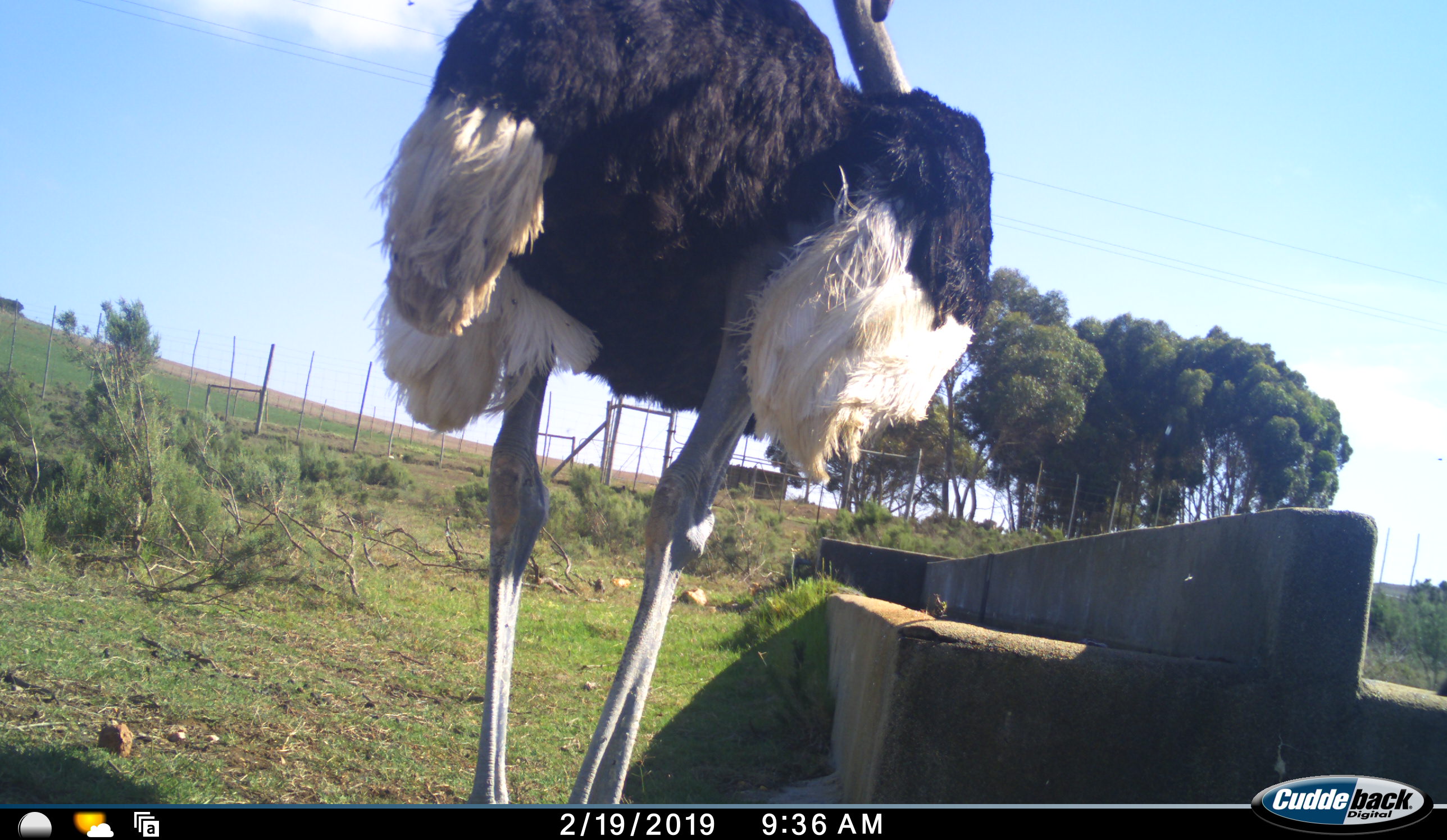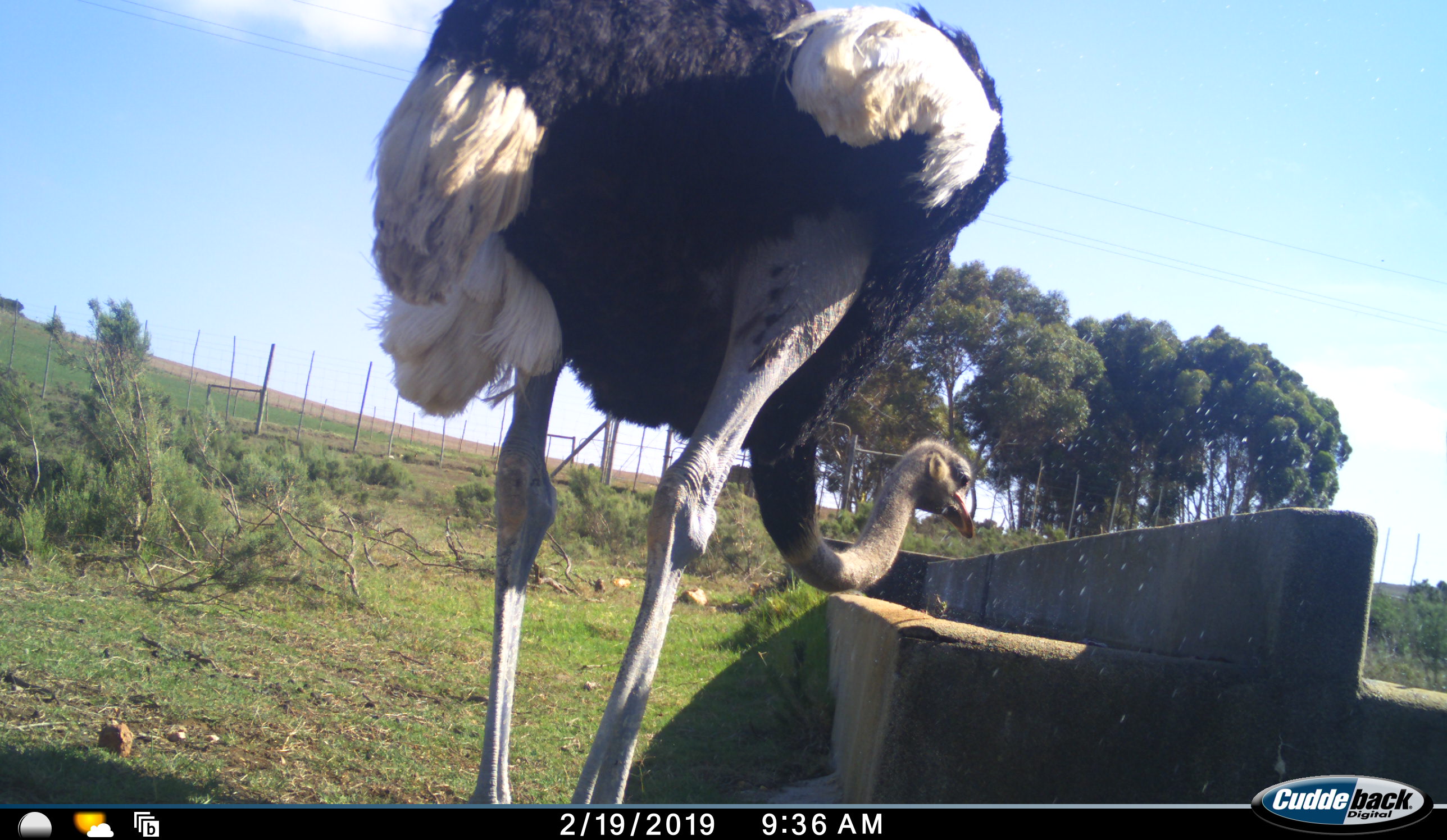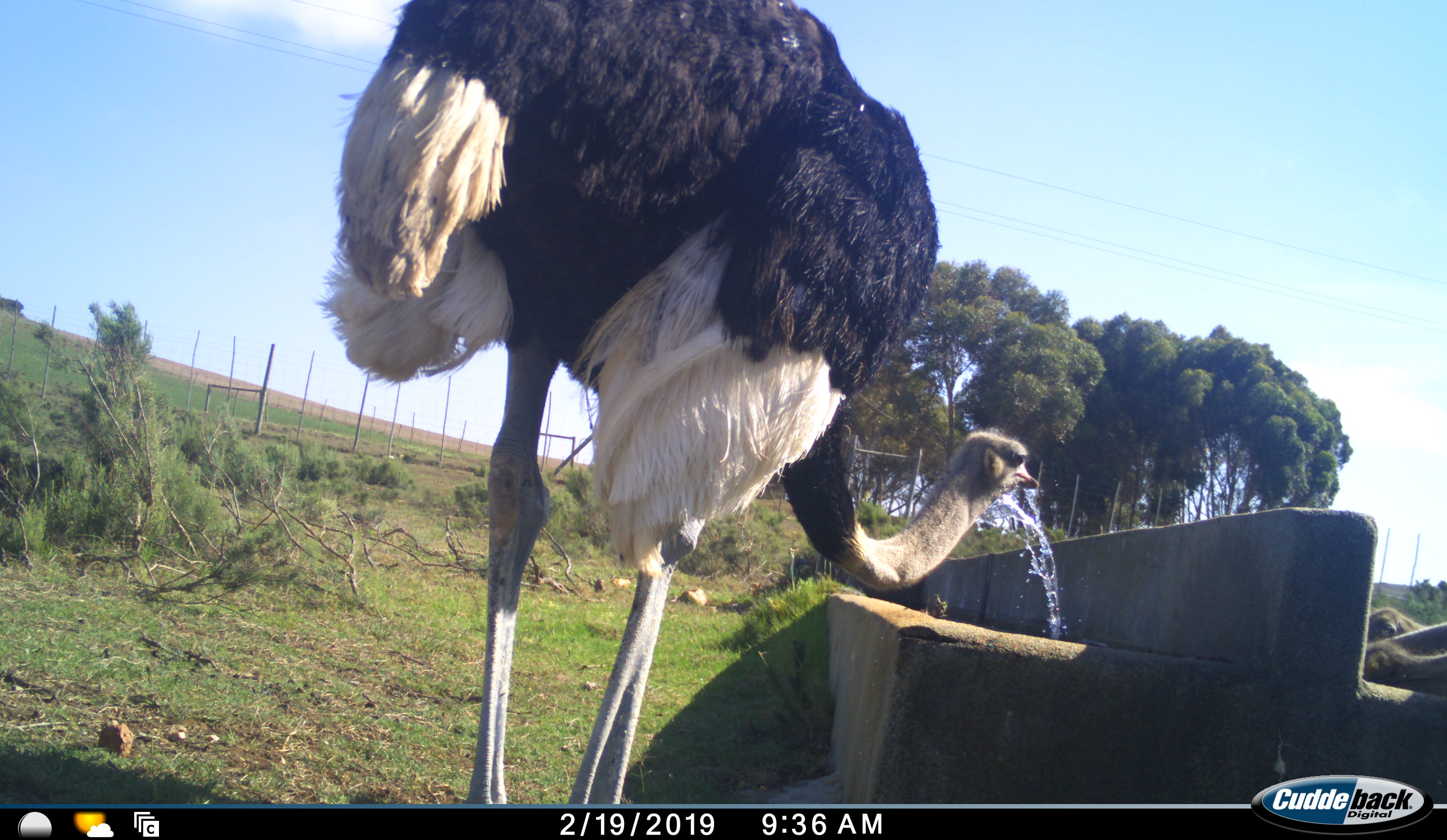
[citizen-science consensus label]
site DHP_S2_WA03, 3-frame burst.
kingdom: Animalia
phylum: Chordata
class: Aves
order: Struthioniformes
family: Struthionidae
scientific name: Struthionidae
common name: ostrich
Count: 2.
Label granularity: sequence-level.